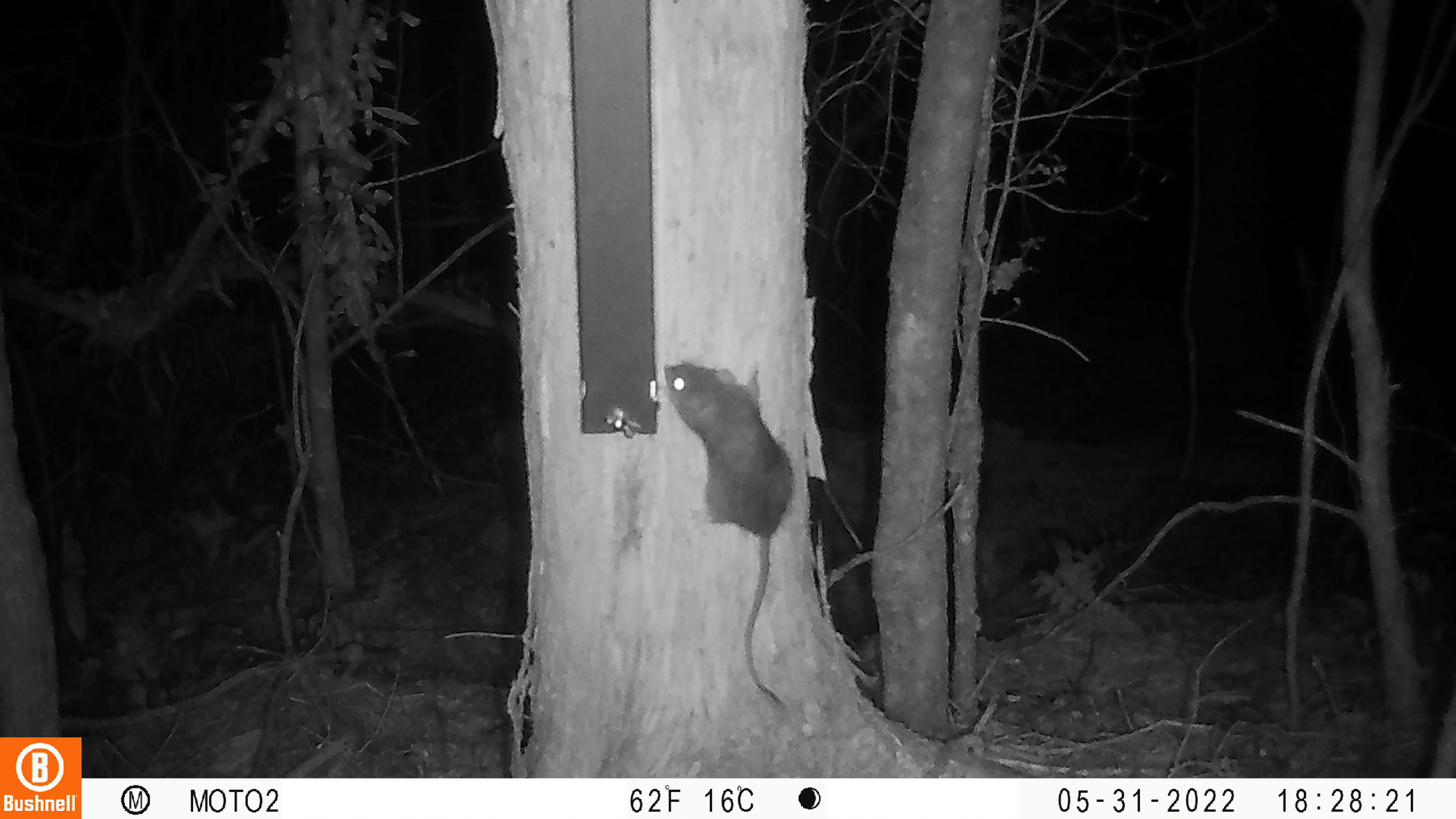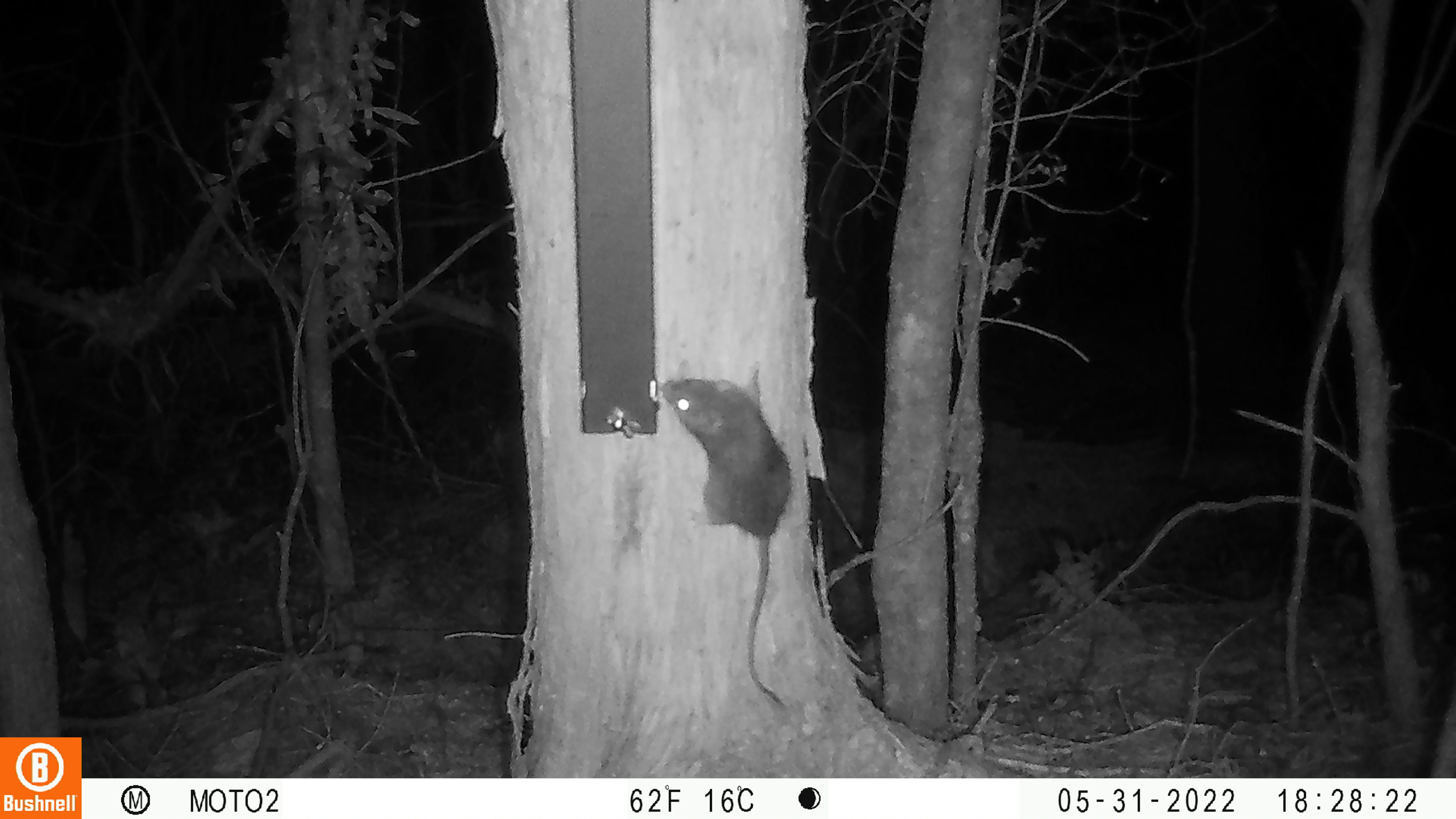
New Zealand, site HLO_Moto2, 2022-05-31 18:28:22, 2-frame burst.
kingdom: Animalia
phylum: Chordata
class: Mammalia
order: Rodentia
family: Muridae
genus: Rattus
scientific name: Rattus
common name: rat